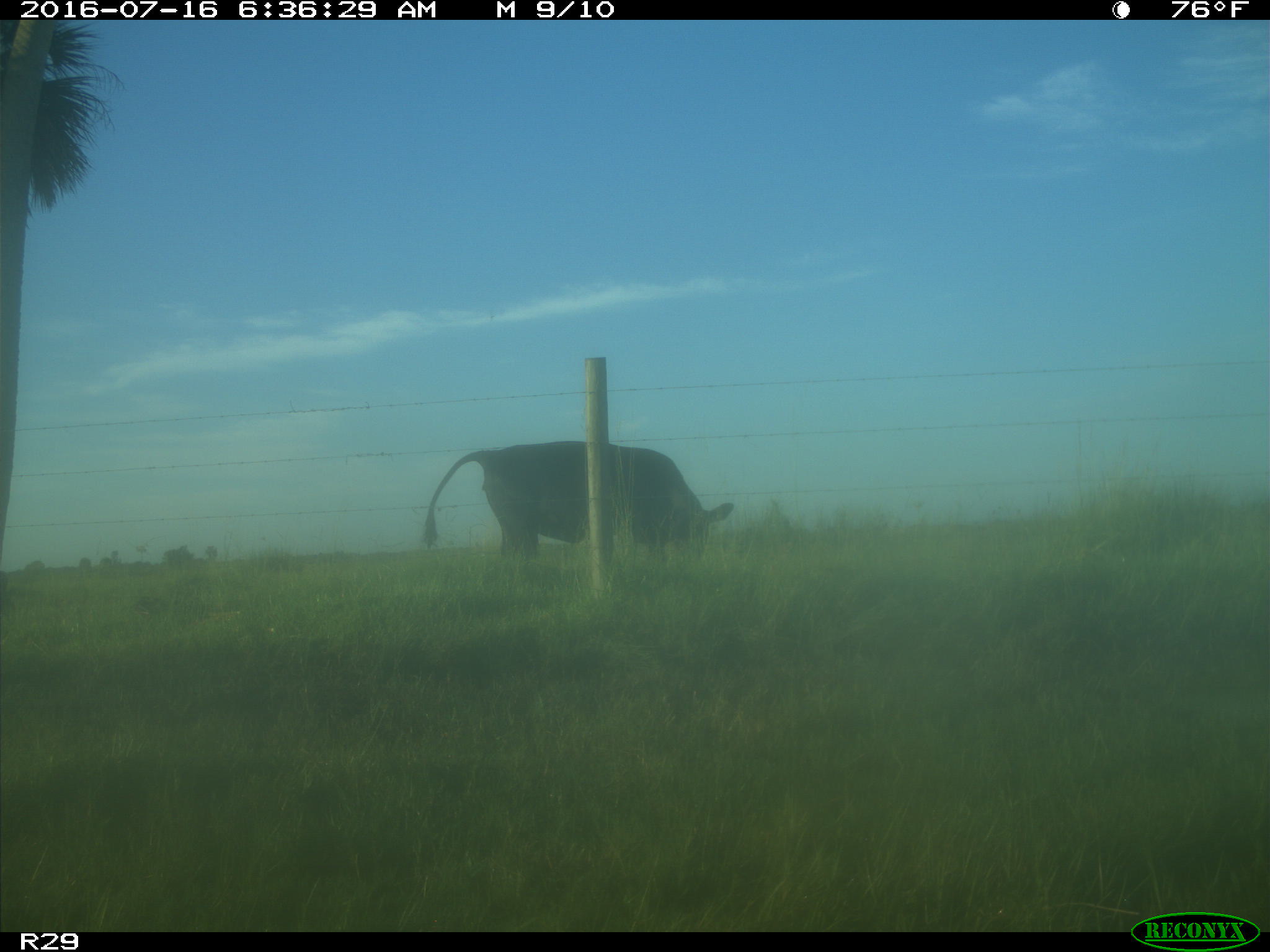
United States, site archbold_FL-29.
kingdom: Animalia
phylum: Chordata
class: Mammalia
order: Artiodactyla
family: Bovidae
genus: Bos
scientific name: Bos taurus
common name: domestic cow